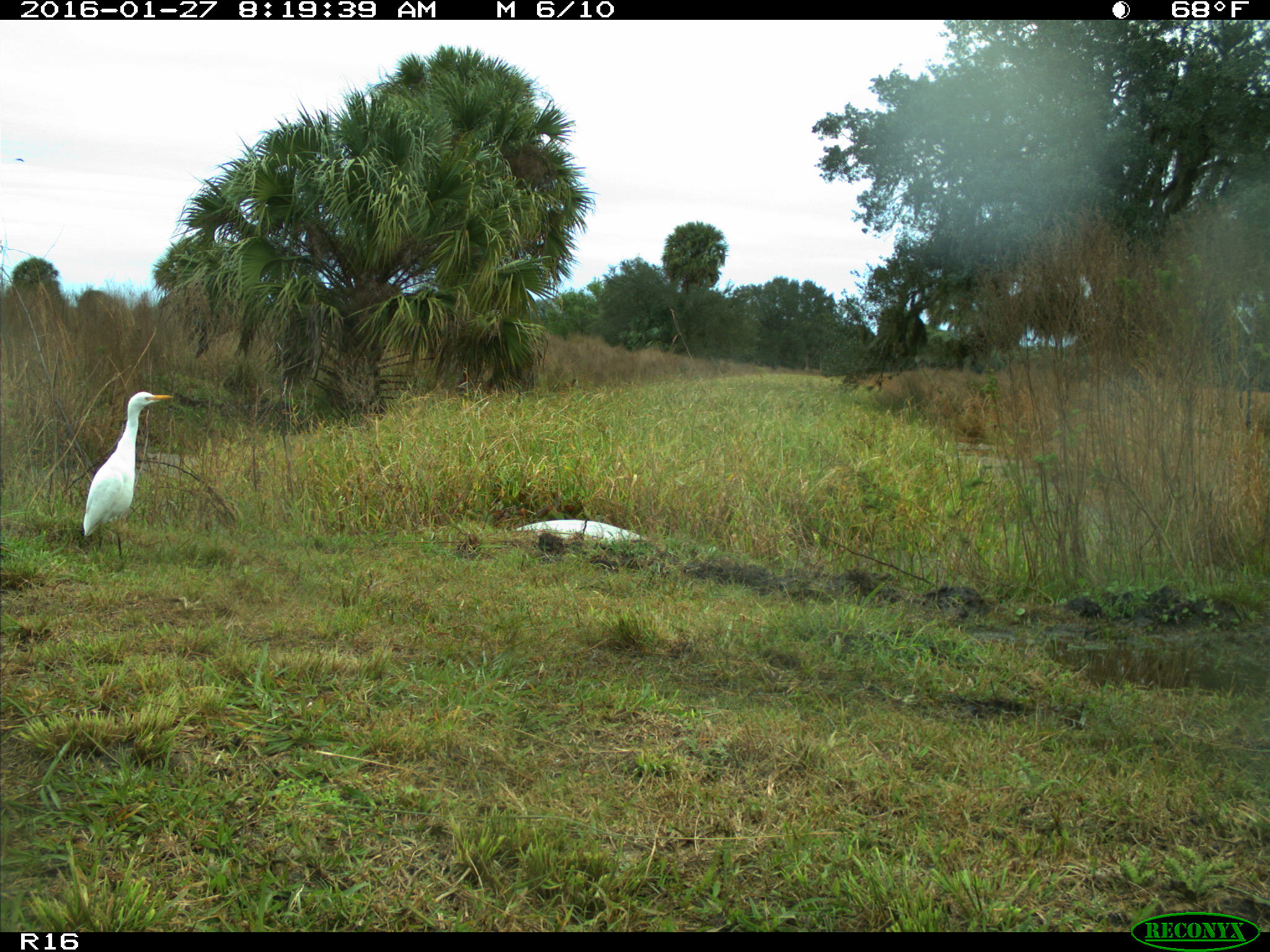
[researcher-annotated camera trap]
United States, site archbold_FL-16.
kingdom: Animalia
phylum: Chordata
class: Aves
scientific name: Aves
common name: birds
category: unidentified bird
Unidentified bird (birds) (Aves).